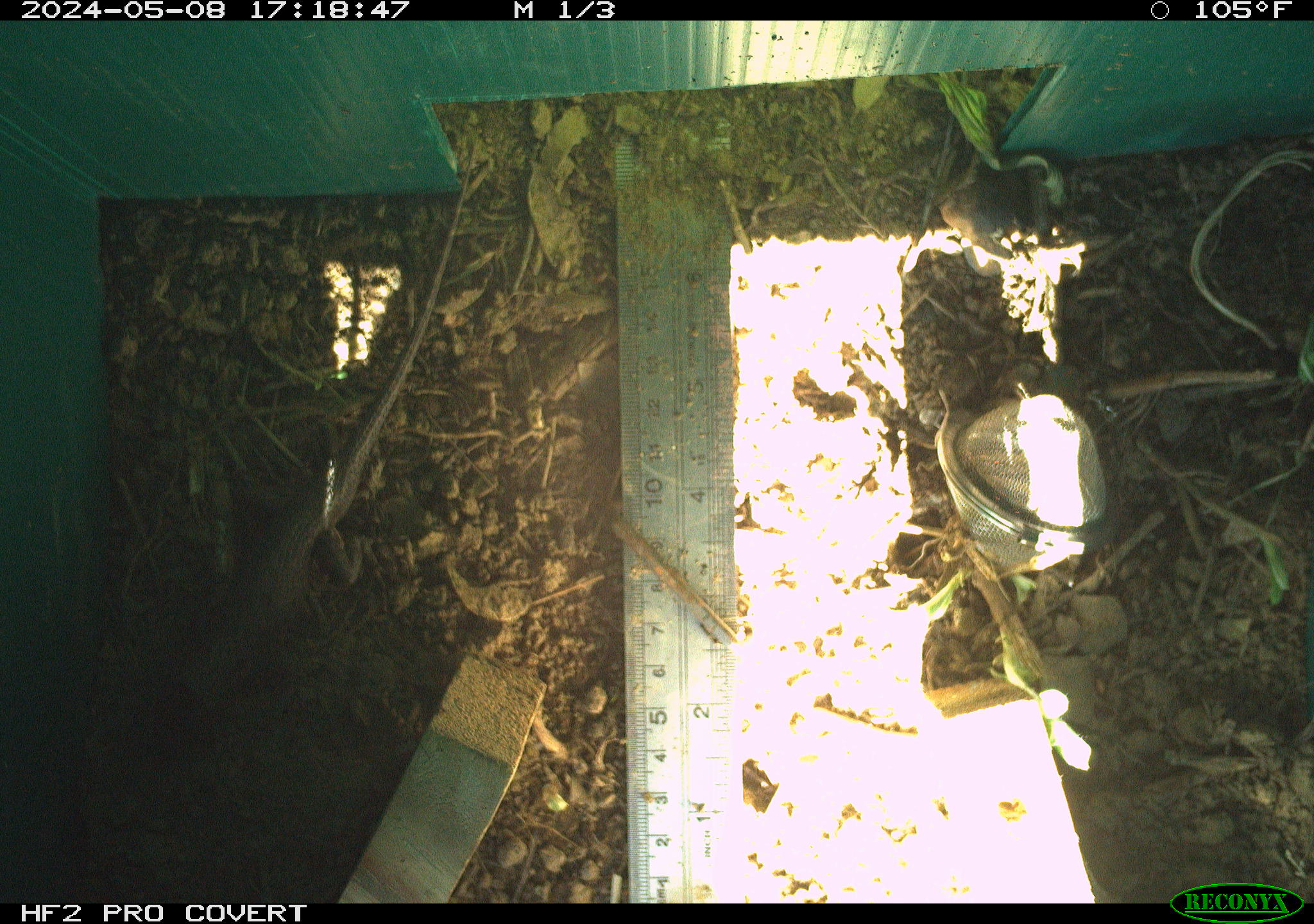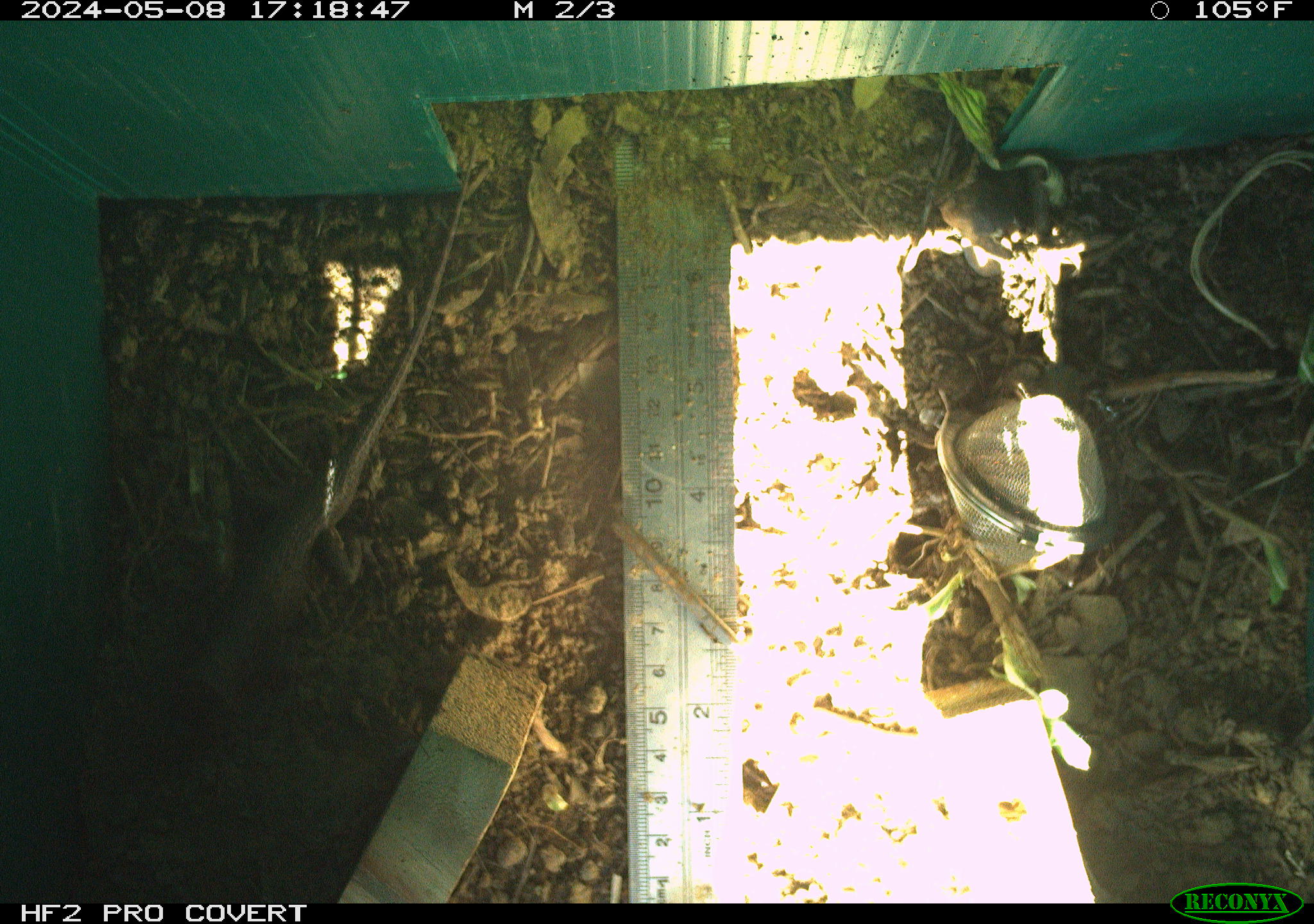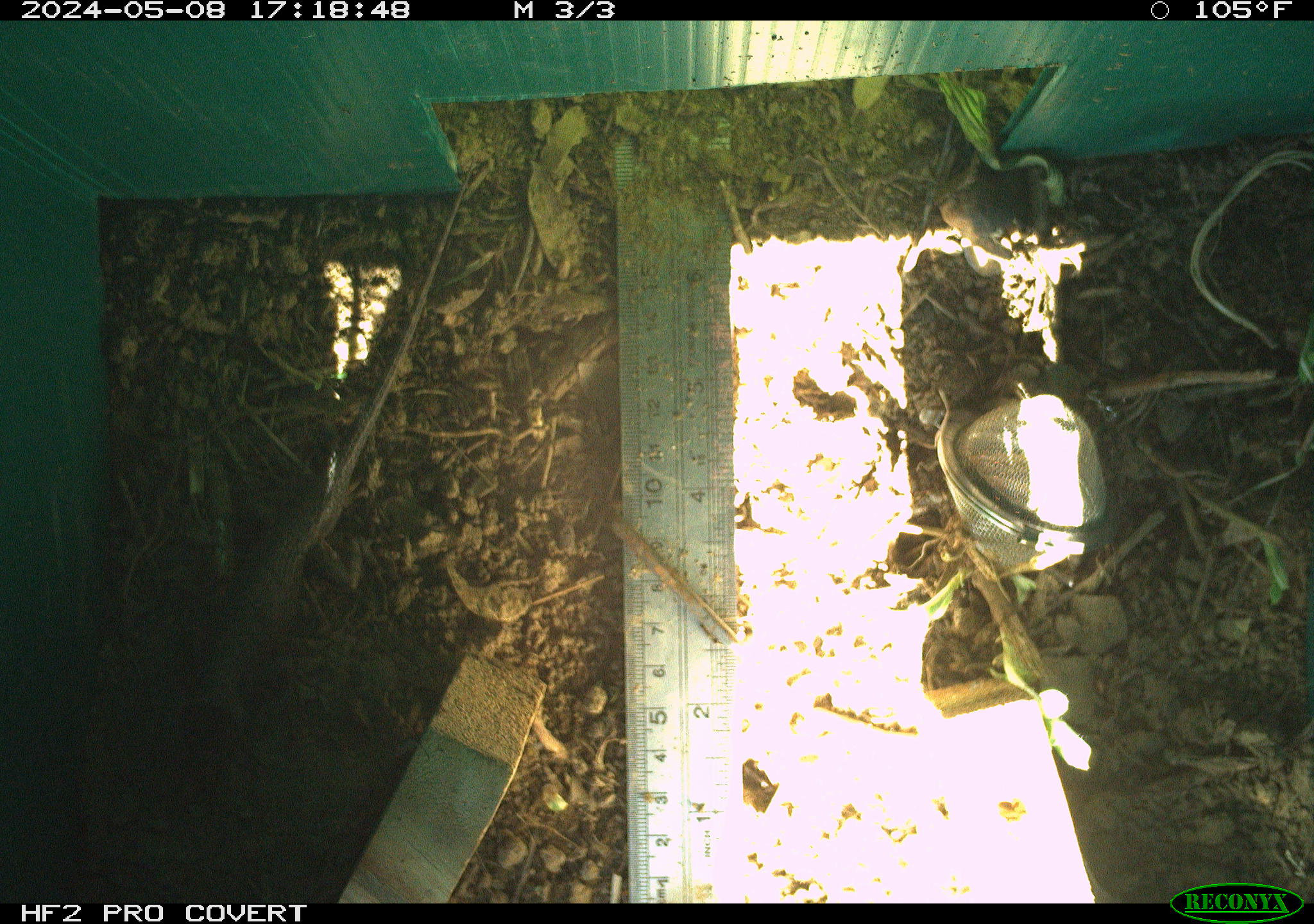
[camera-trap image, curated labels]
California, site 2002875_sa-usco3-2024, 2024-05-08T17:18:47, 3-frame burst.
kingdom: Animalia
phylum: Chordata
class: Reptilia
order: Squamata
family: Phrynosomatidae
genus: Sceloporus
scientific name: Sceloporus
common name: spiny lizards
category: sceloporus species